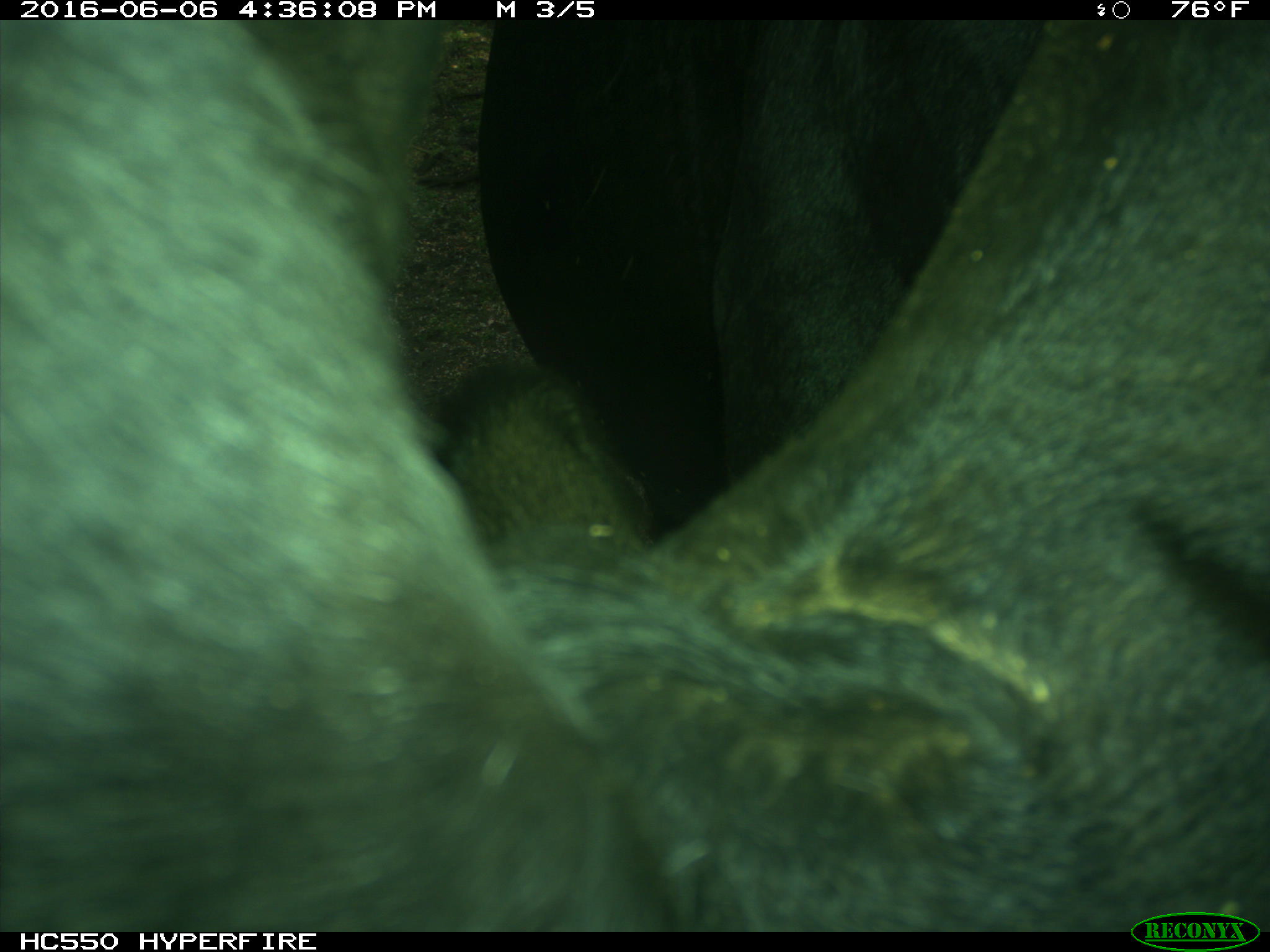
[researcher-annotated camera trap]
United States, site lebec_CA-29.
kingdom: Animalia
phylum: Chordata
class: Mammalia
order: Artiodactyla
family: Bovidae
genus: Bos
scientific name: Bos taurus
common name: domestic cow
Bos taurus (domestic cow).